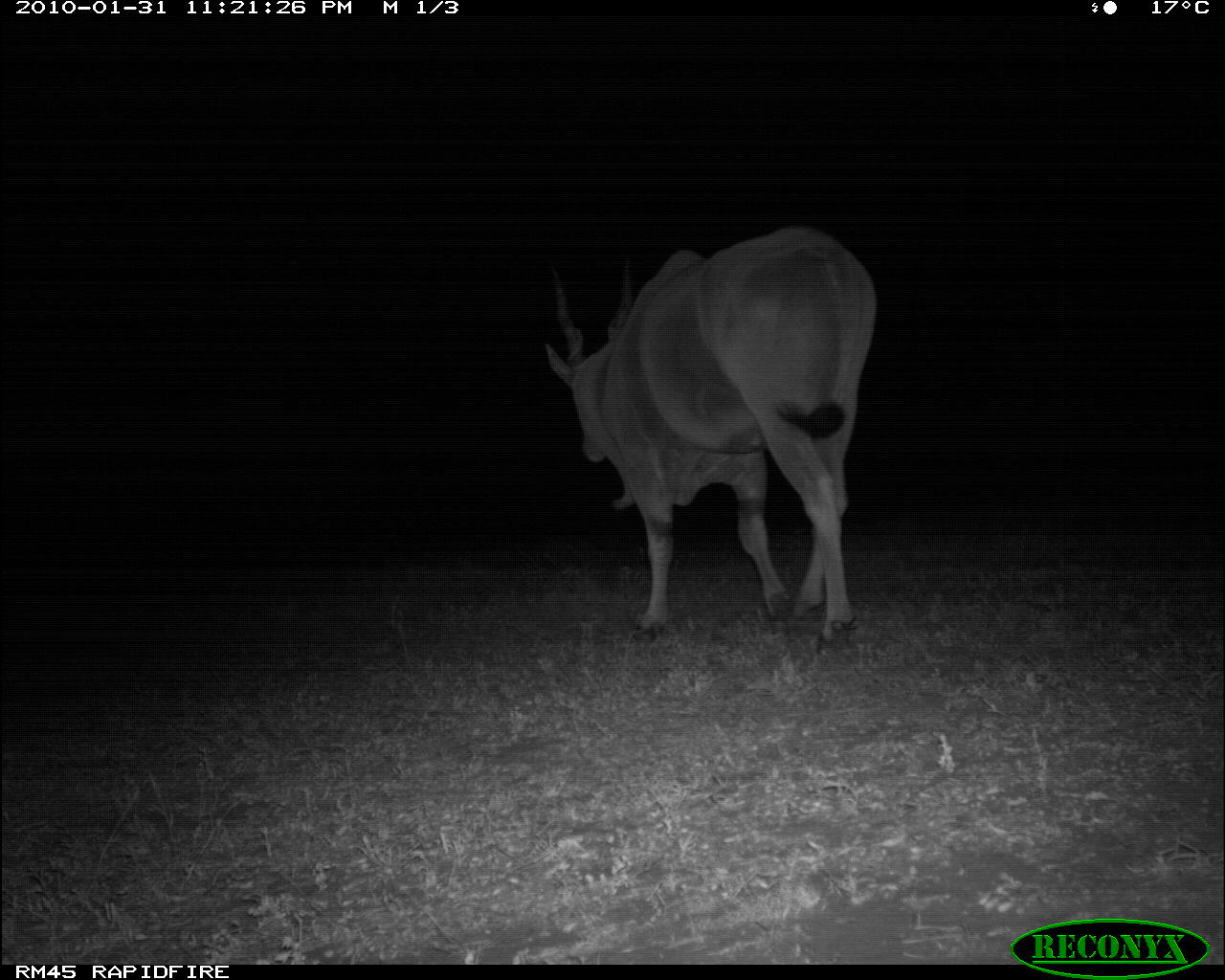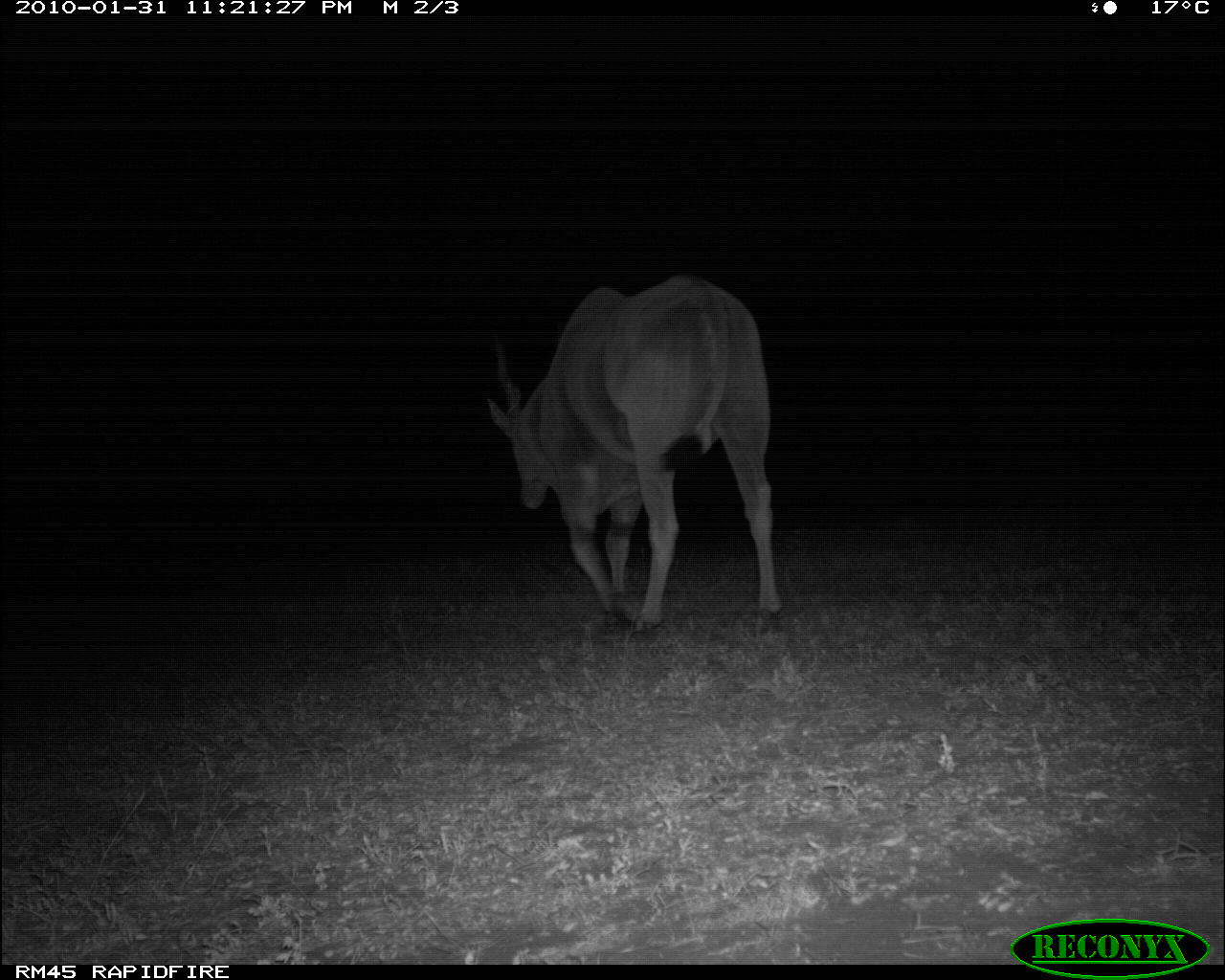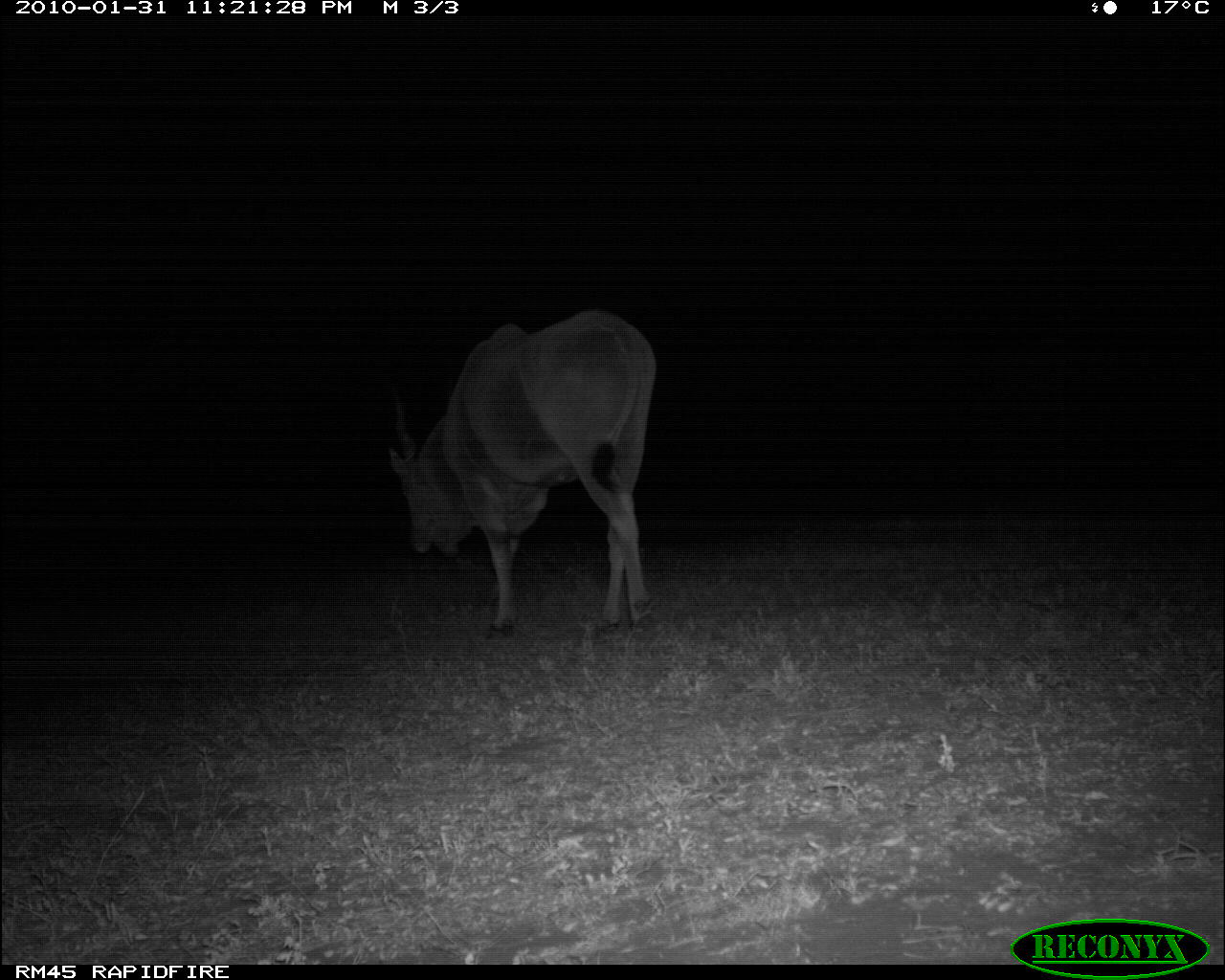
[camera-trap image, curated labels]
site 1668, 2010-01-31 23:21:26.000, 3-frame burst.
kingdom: Animalia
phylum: Chordata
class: Mammalia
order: Artiodactyla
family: Bovidae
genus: Tragelaphus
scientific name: Tragelaphus oryx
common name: eland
Tragelaphus oryx (eland), count 1.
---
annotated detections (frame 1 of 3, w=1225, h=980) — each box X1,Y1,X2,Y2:
tragelaphus oryx: 539,221,876,653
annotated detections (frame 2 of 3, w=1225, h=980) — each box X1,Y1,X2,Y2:
tragelaphus oryx: 480,272,779,636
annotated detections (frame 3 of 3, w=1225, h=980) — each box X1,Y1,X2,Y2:
tragelaphus oryx: 377,306,655,639